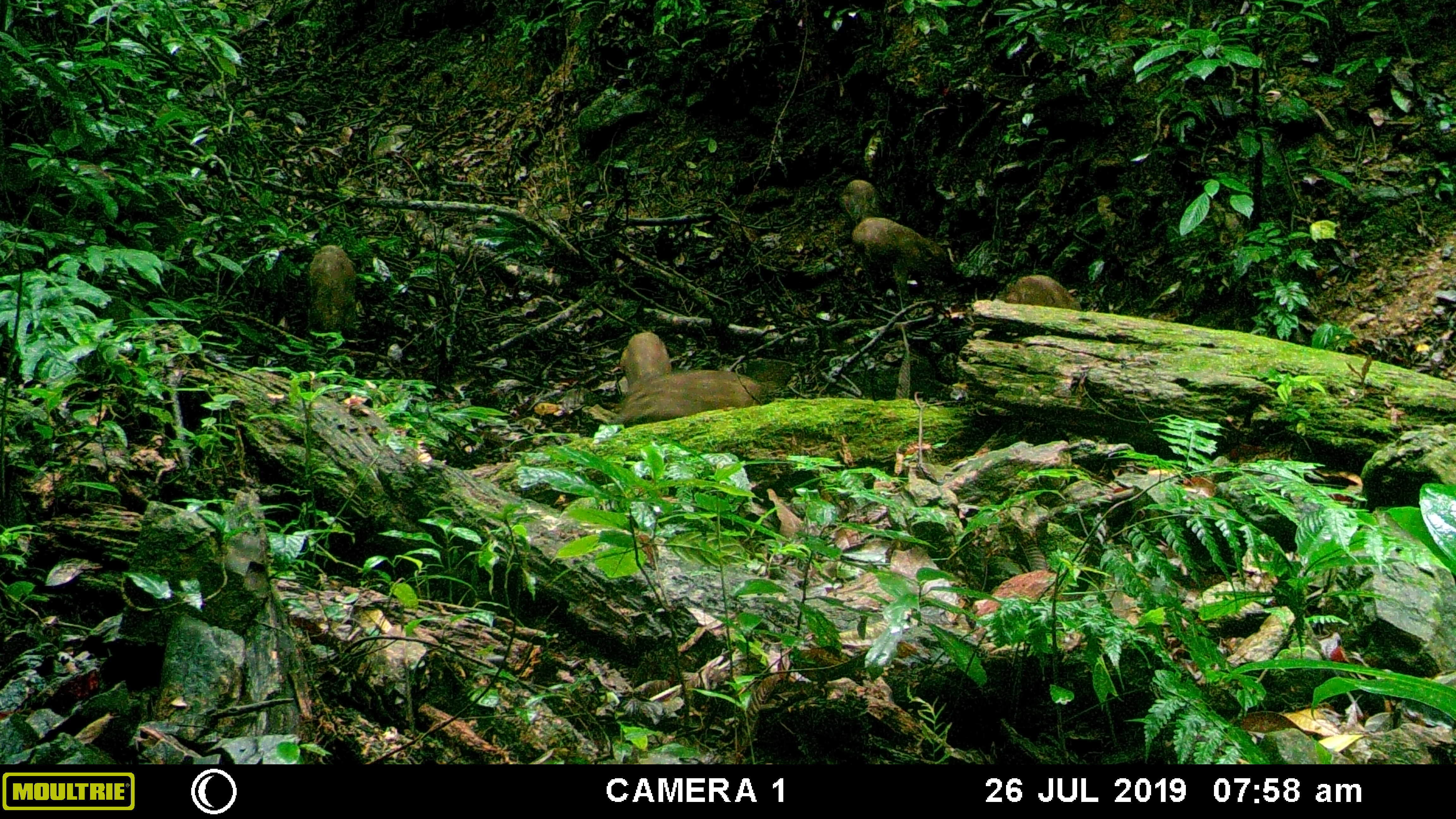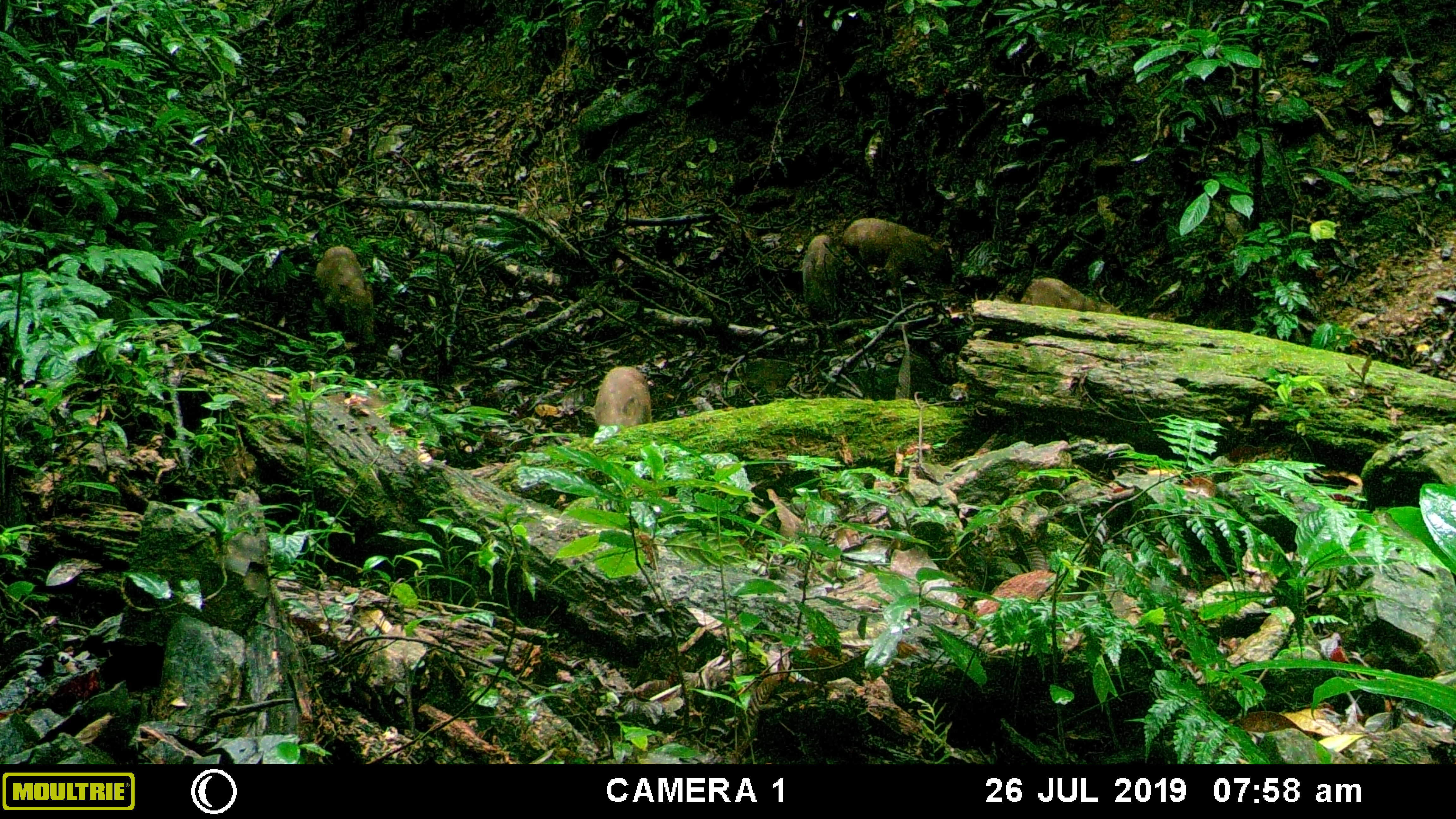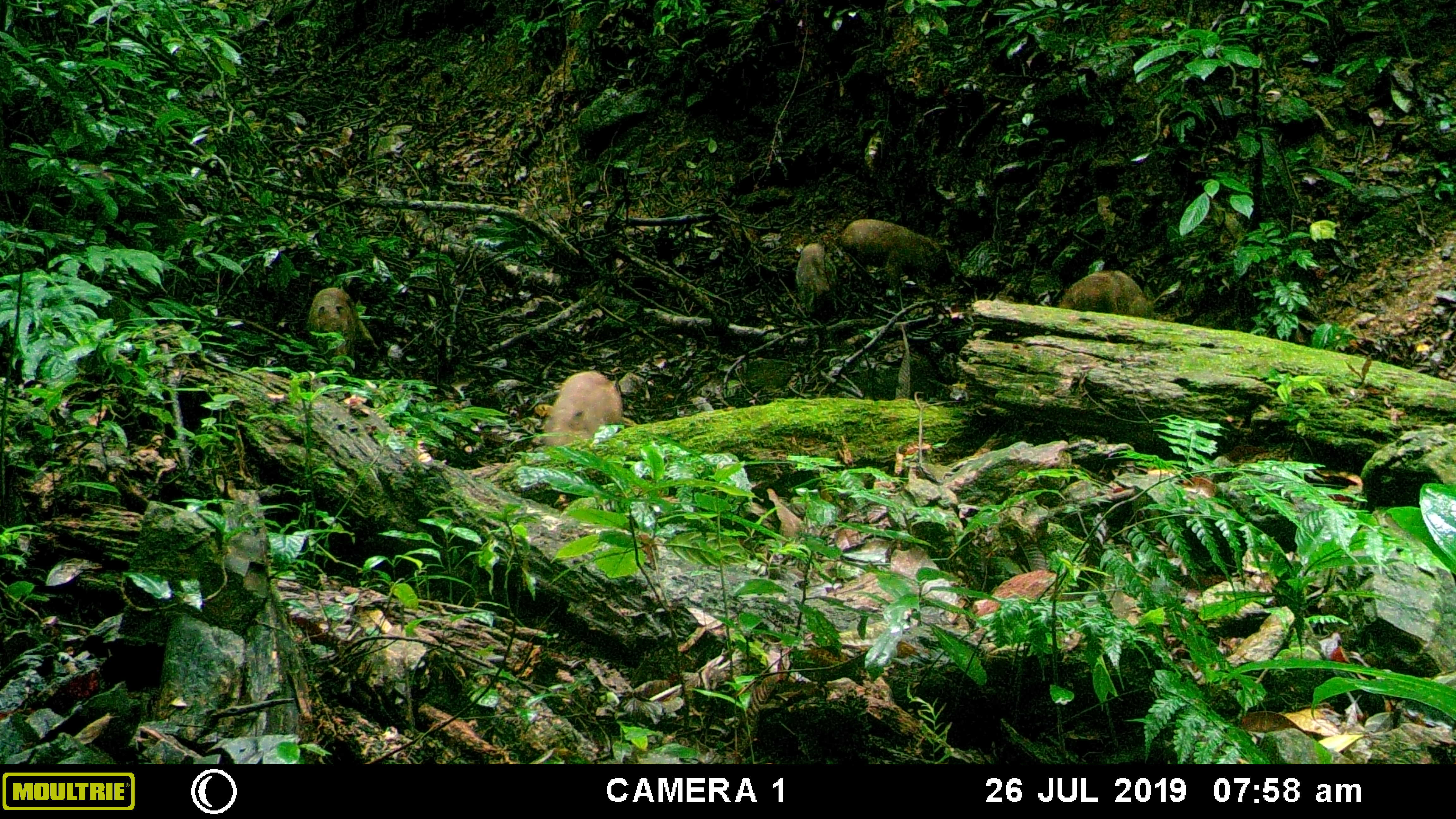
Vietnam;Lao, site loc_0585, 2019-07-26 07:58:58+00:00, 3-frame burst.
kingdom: Animalia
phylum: Chordata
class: Mammalia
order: Artiodactyla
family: Suidae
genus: Sus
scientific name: Sus scrofa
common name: eurasian wild pig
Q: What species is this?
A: Eurasian wild pig (Sus scrofa).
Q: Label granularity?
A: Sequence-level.